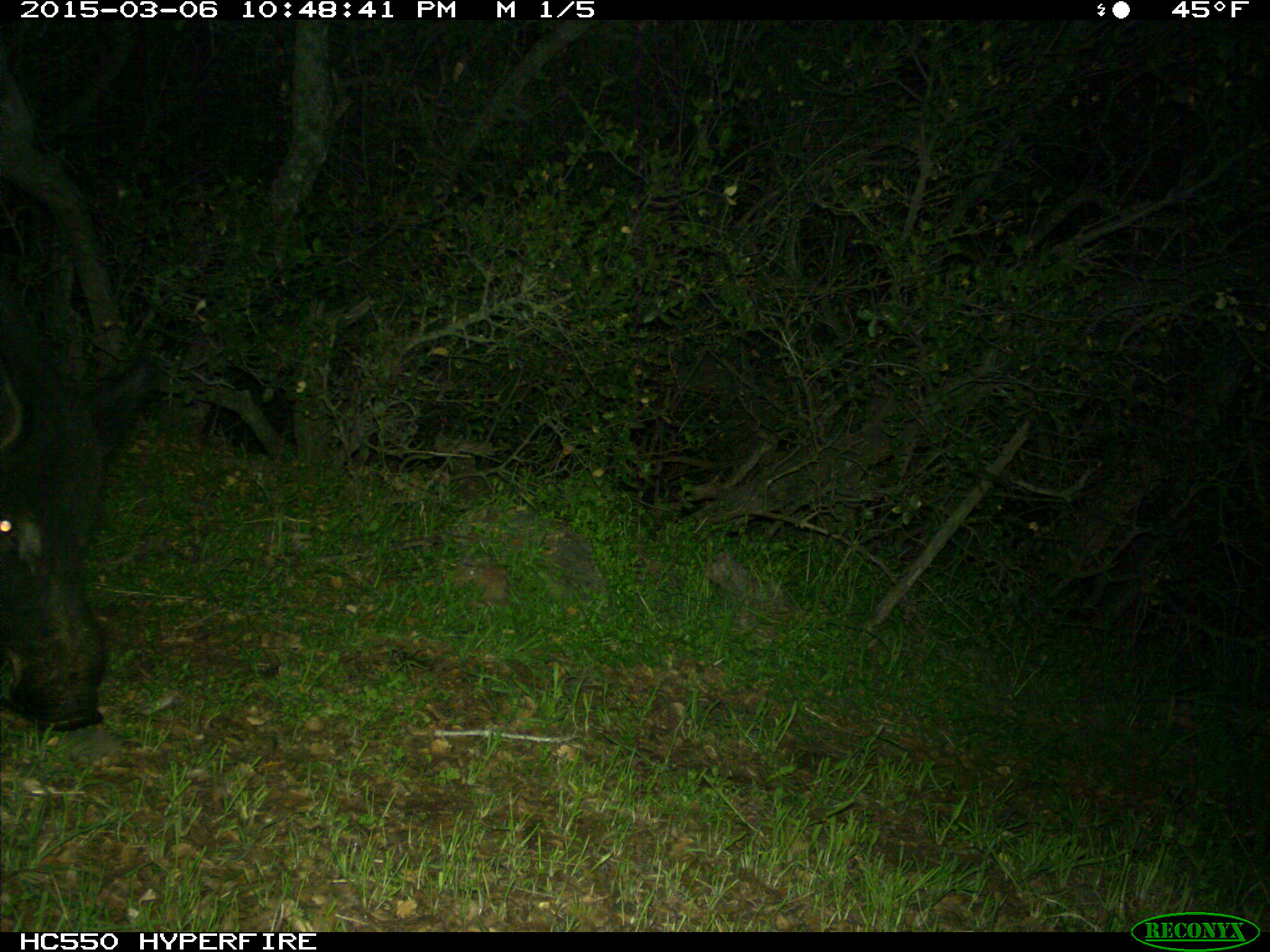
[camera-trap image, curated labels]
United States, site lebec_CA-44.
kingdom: Animalia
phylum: Chordata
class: Mammalia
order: Artiodactyla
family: Suidae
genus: Sus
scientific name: Sus scrofa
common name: wild boar